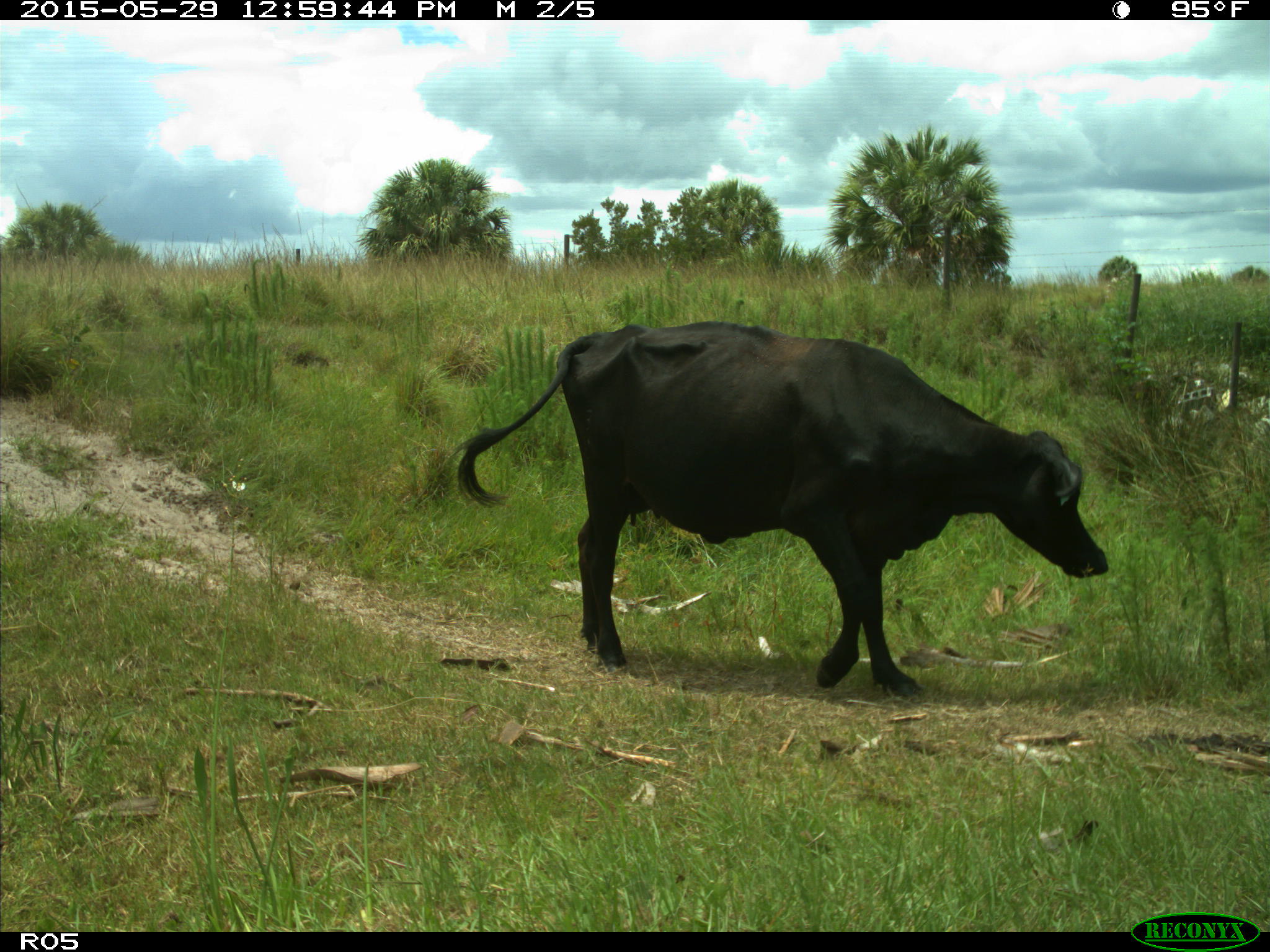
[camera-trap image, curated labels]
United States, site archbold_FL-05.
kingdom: Animalia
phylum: Chordata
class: Mammalia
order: Artiodactyla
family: Bovidae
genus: Bos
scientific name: Bos taurus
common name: domestic cow